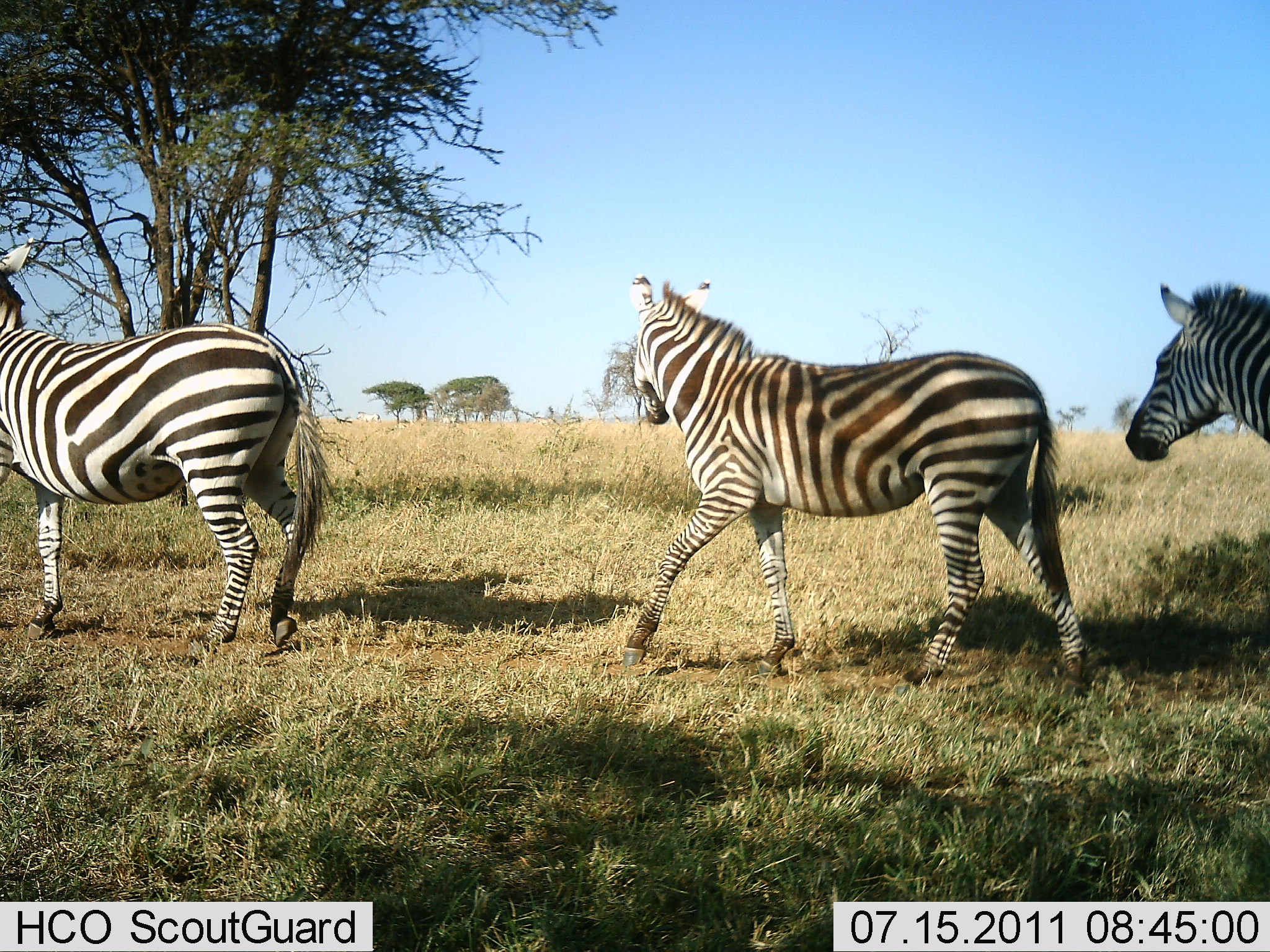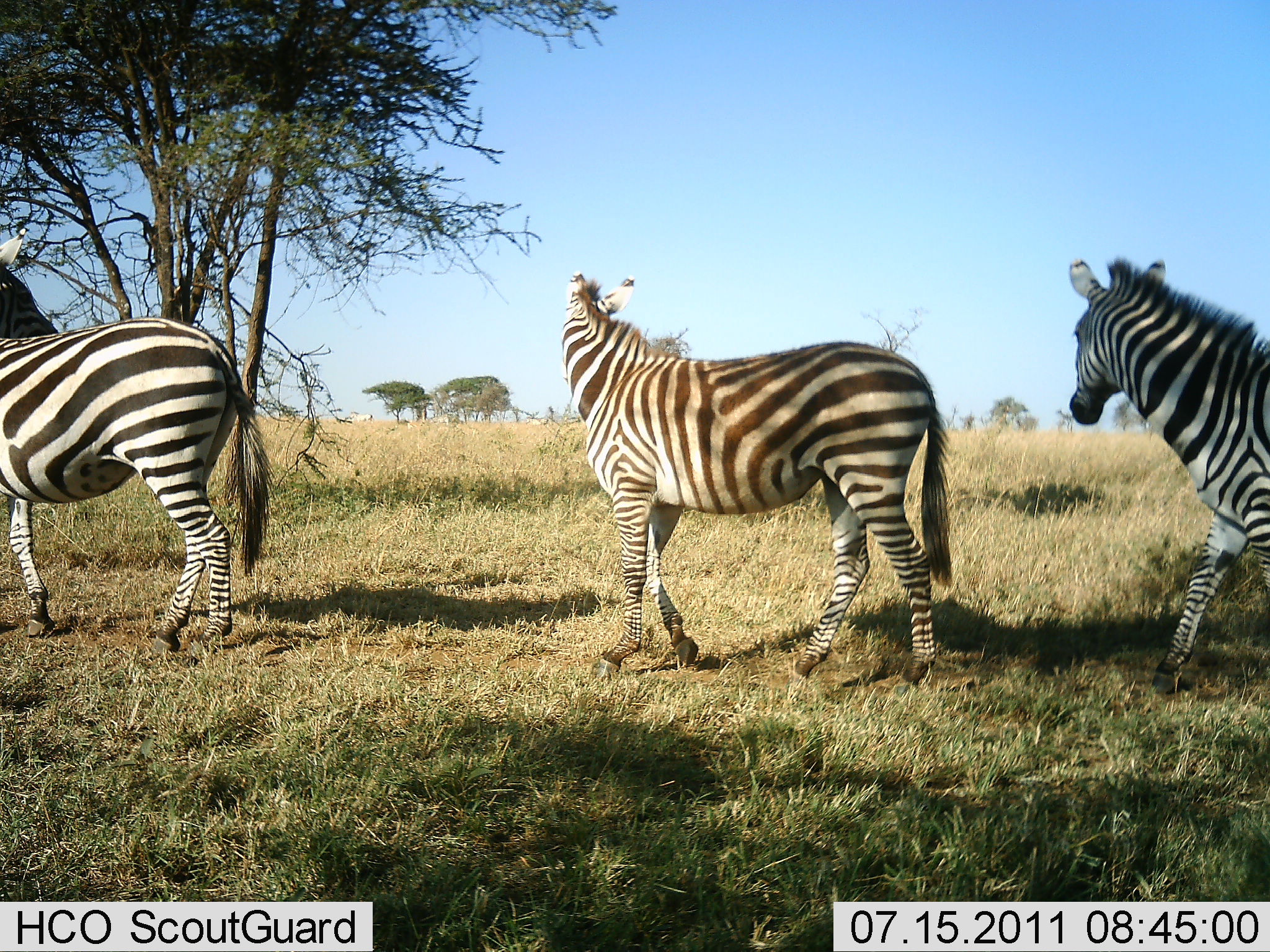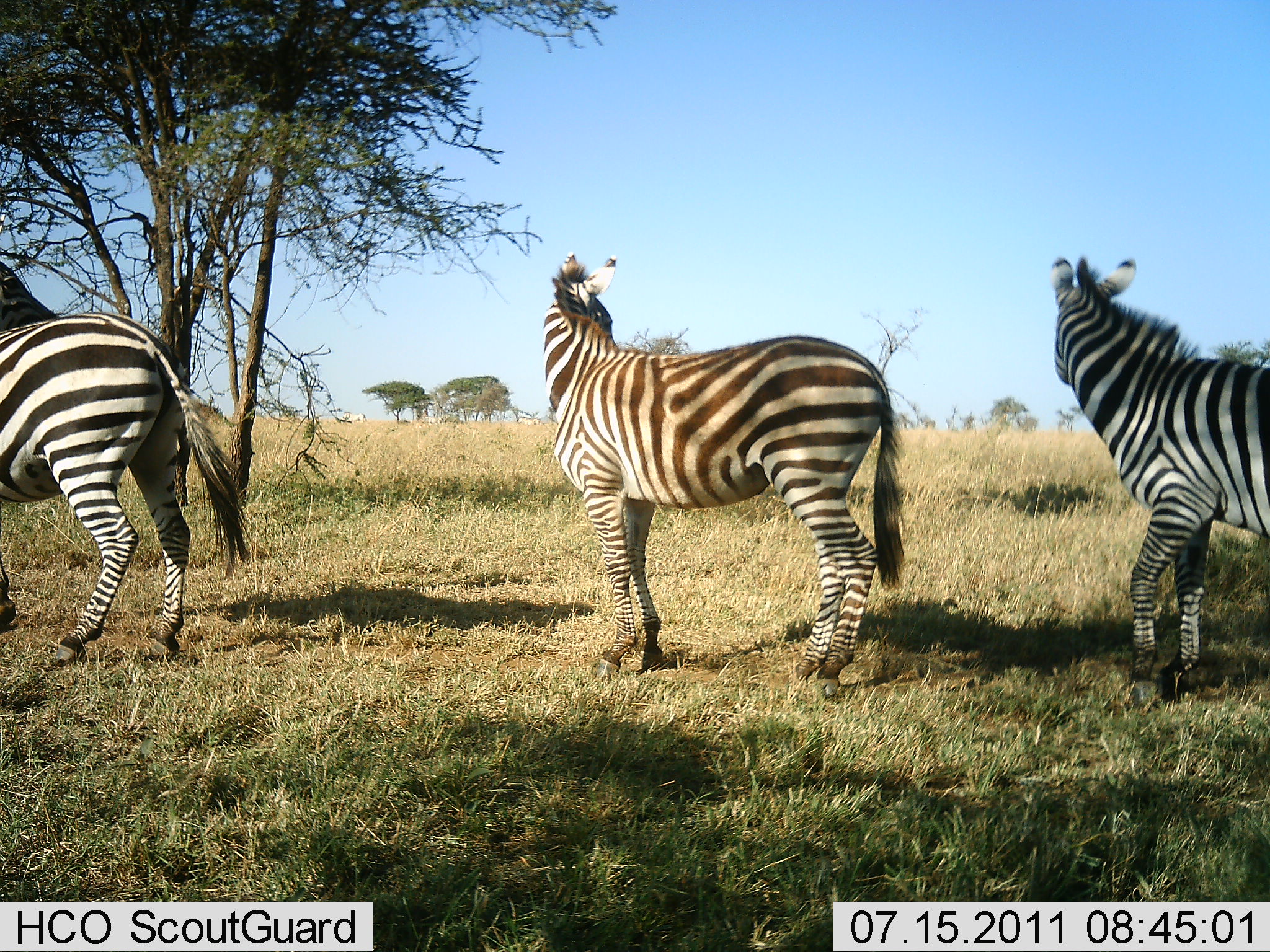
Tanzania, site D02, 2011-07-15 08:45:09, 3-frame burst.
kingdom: Animalia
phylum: Chordata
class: Mammalia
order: Perissodactyla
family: Equidae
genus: Equus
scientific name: Equus quagga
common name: plains zebra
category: zebra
Zebra (plains zebra) (Equus quagga), count 3. Behavior (volunteer vote fractions): standing 17%, resting 0%, moving 83%, interacting 0%. Young present (vote fraction): 0%. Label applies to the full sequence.